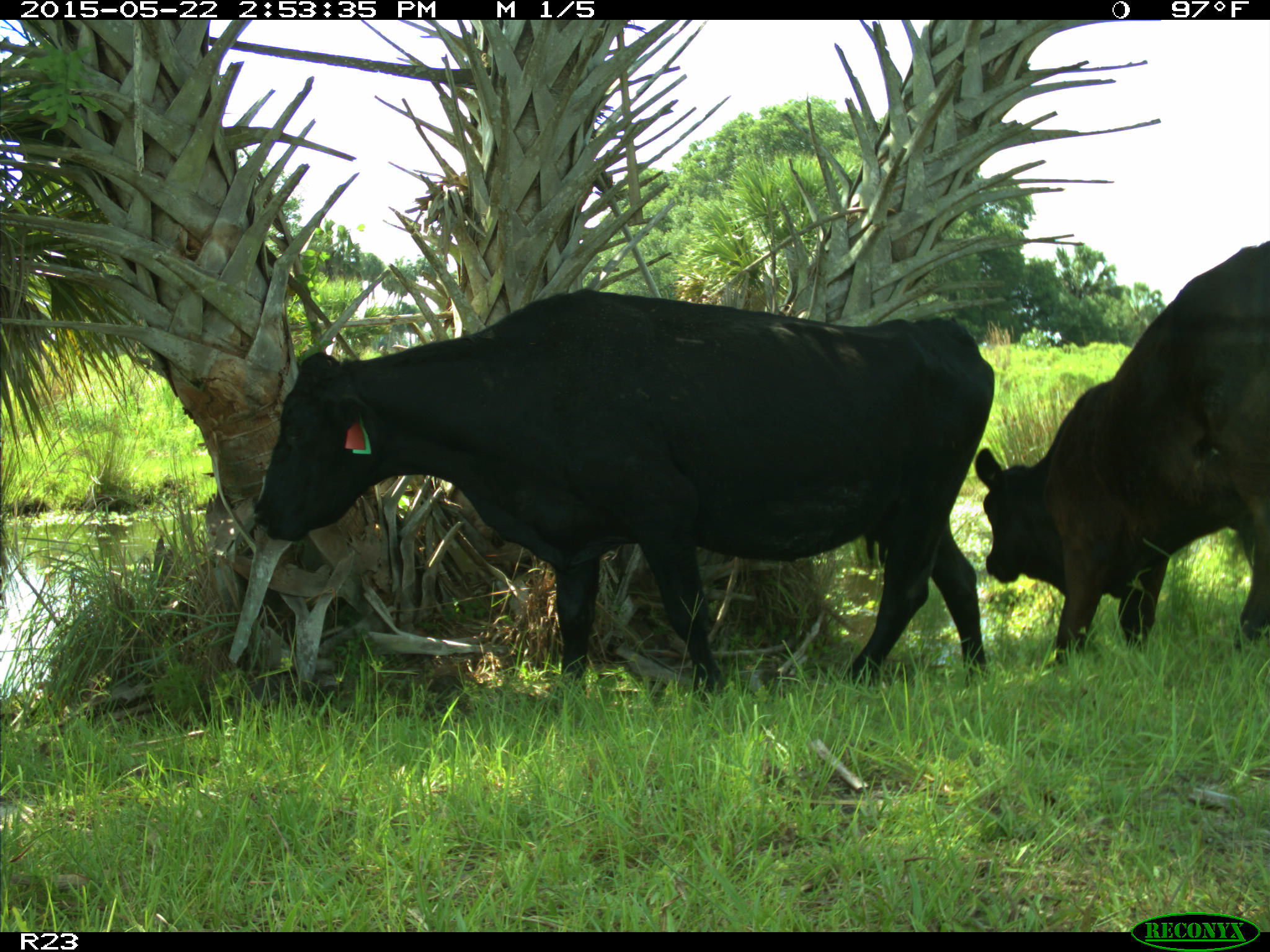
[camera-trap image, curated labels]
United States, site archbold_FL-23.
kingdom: Animalia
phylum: Chordata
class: Mammalia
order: Artiodactyla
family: Bovidae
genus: Bos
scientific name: Bos taurus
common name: domestic cow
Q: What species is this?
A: Bos taurus (domestic cow).